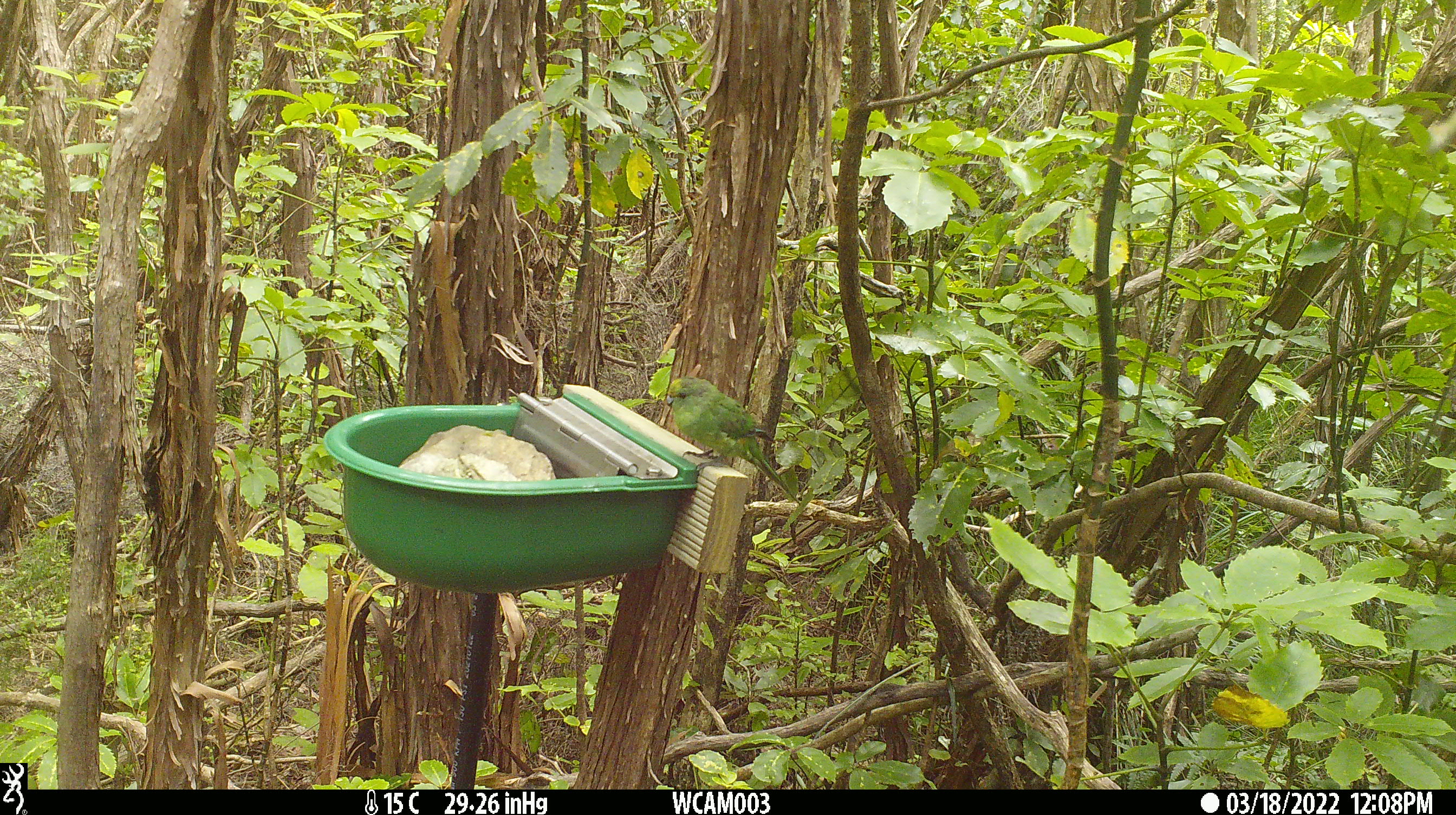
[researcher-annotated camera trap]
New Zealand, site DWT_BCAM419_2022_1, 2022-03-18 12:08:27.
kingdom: Animalia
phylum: Chordata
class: Aves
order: Psittaciformes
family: Psittaculidae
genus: Cyanoramphus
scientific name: Cyanoramphus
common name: parakeet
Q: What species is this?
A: Parakeet (Cyanoramphus).